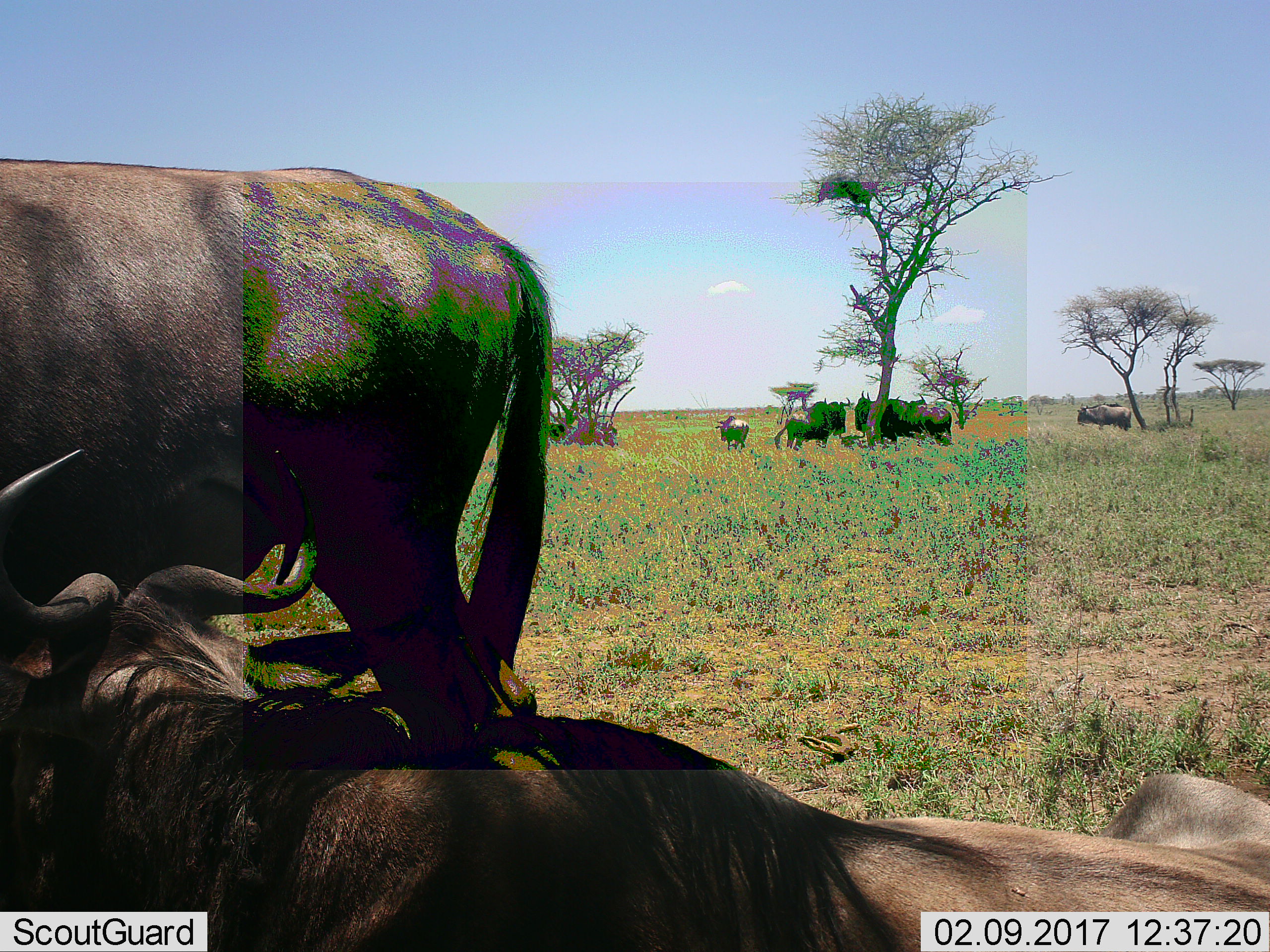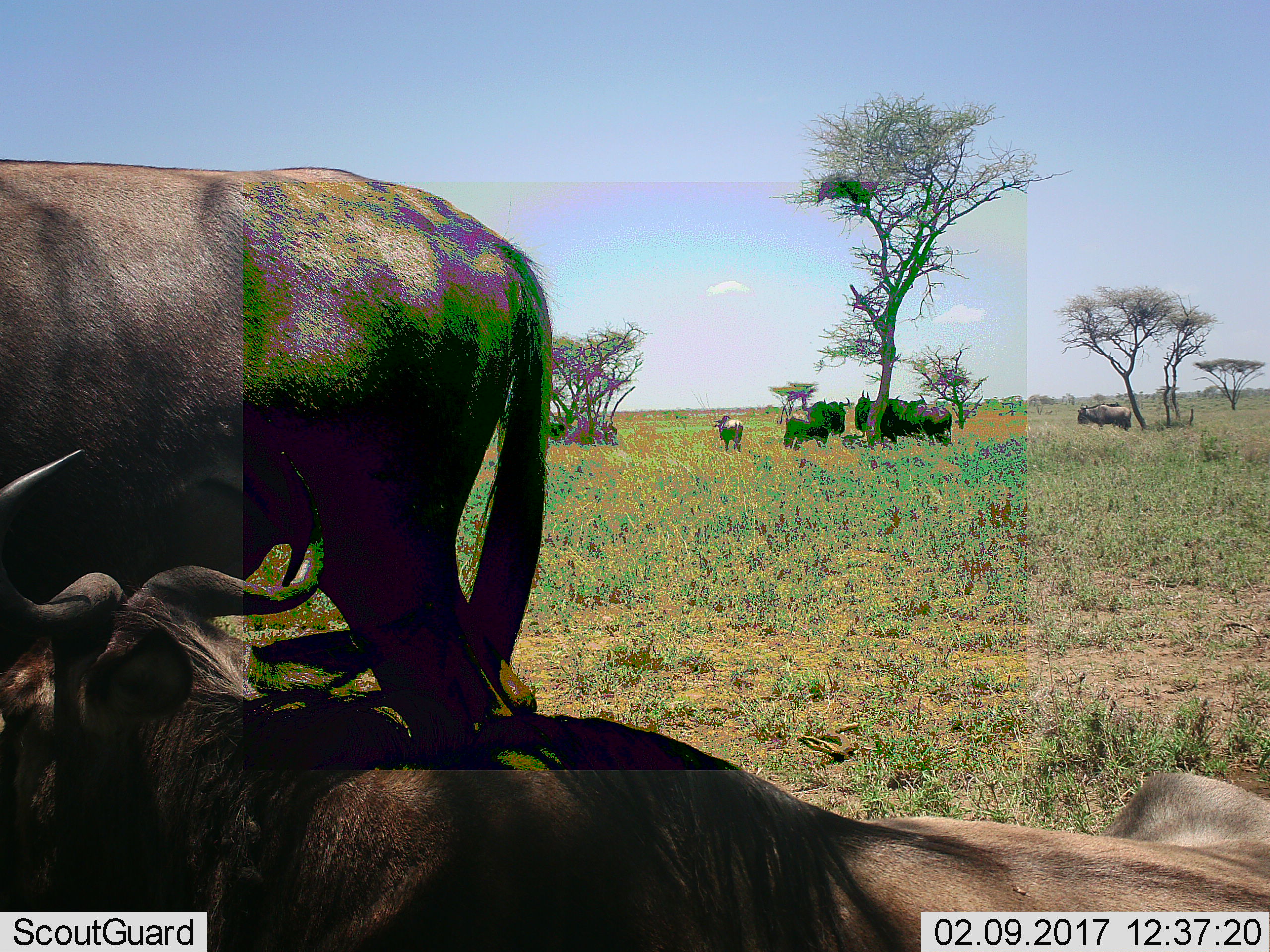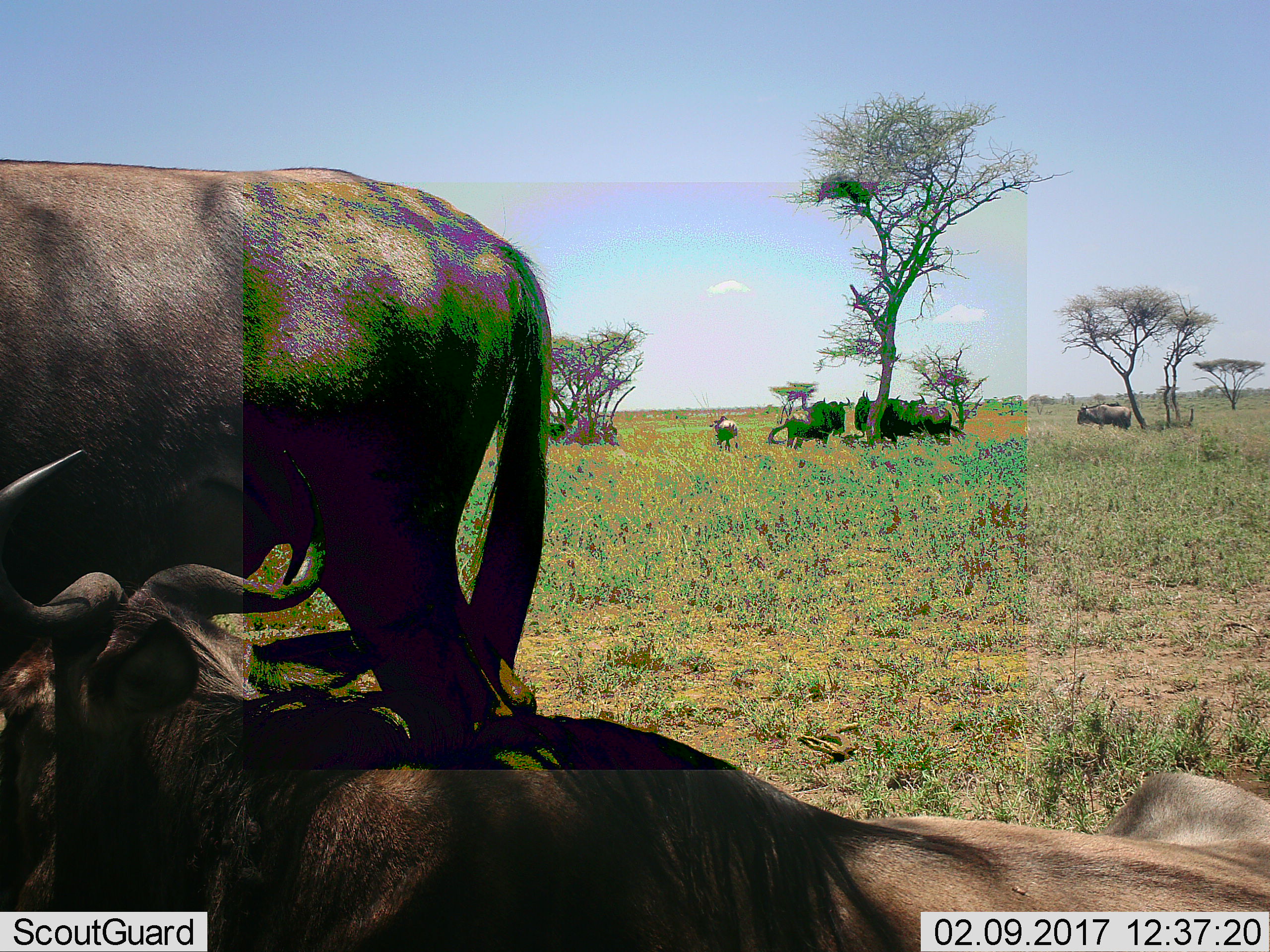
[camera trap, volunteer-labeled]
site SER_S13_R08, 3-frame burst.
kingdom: Animalia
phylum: Chordata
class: Mammalia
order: Artiodactyla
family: Bovidae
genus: Connochaetes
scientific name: Connochaetes taurinus taurinus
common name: blue wildebeest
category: wildebeestblue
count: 11-50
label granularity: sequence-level